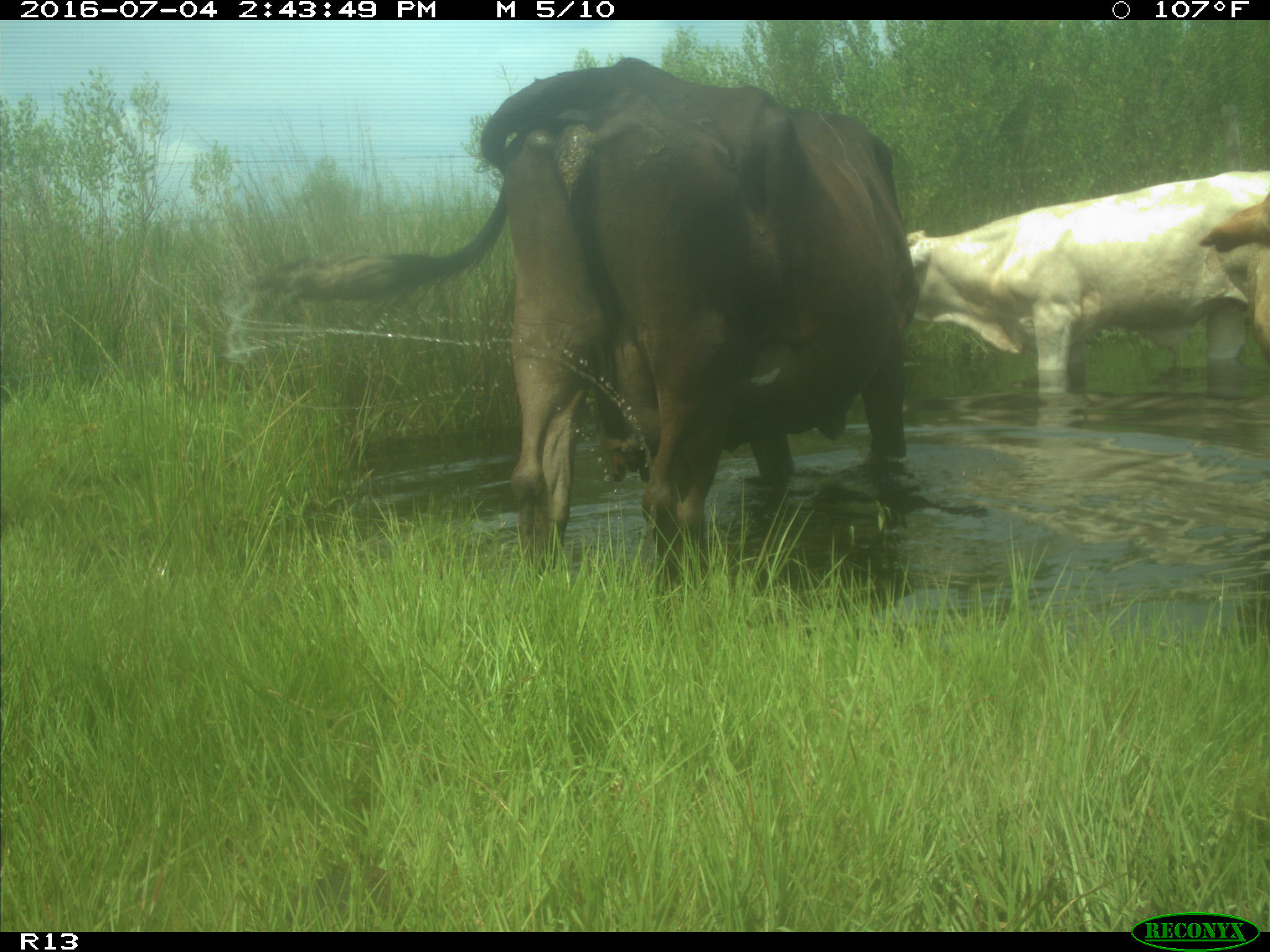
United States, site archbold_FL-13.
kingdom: Animalia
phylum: Chordata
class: Mammalia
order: Artiodactyla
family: Bovidae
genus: Bos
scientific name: Bos taurus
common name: domestic cow